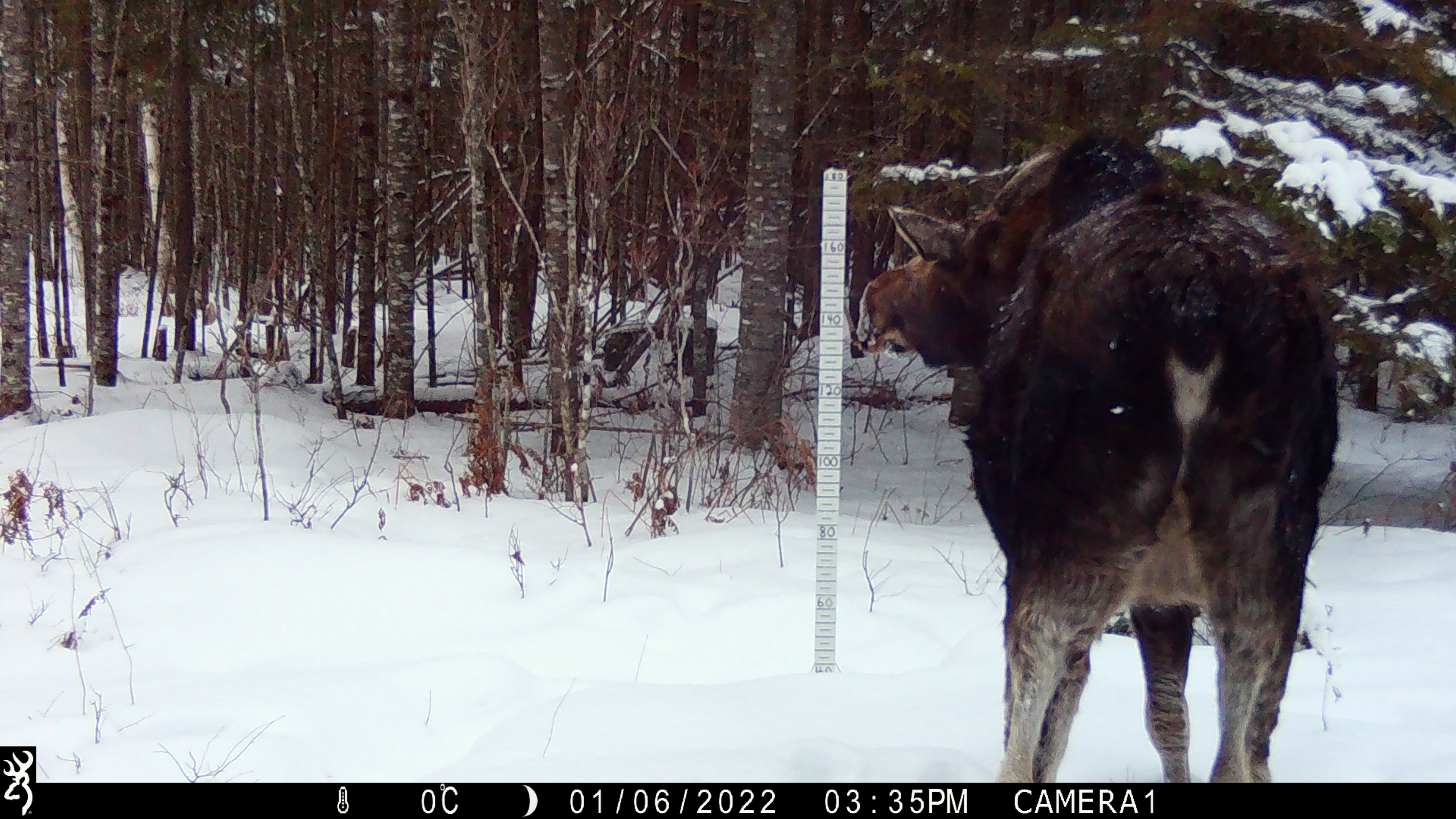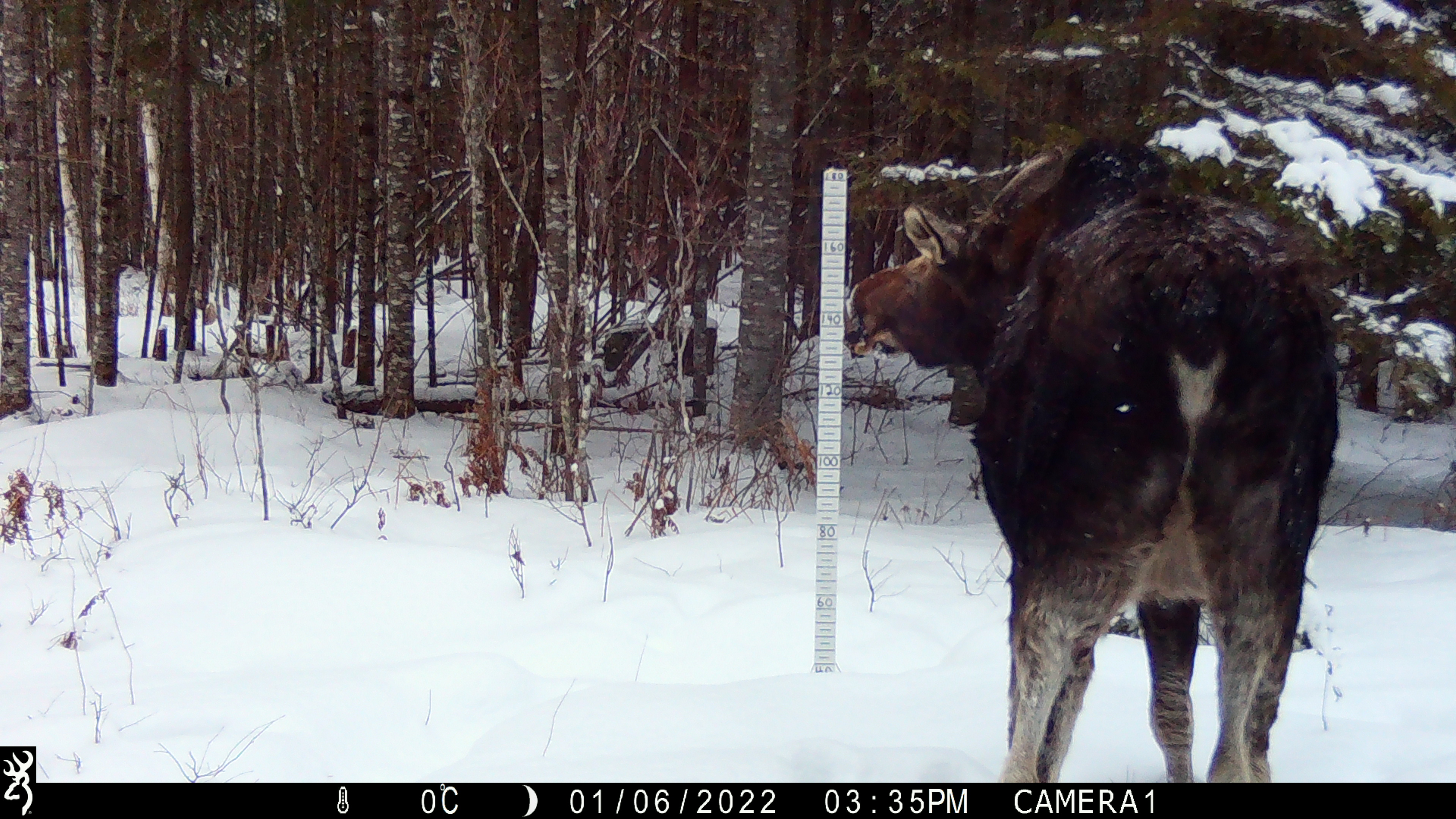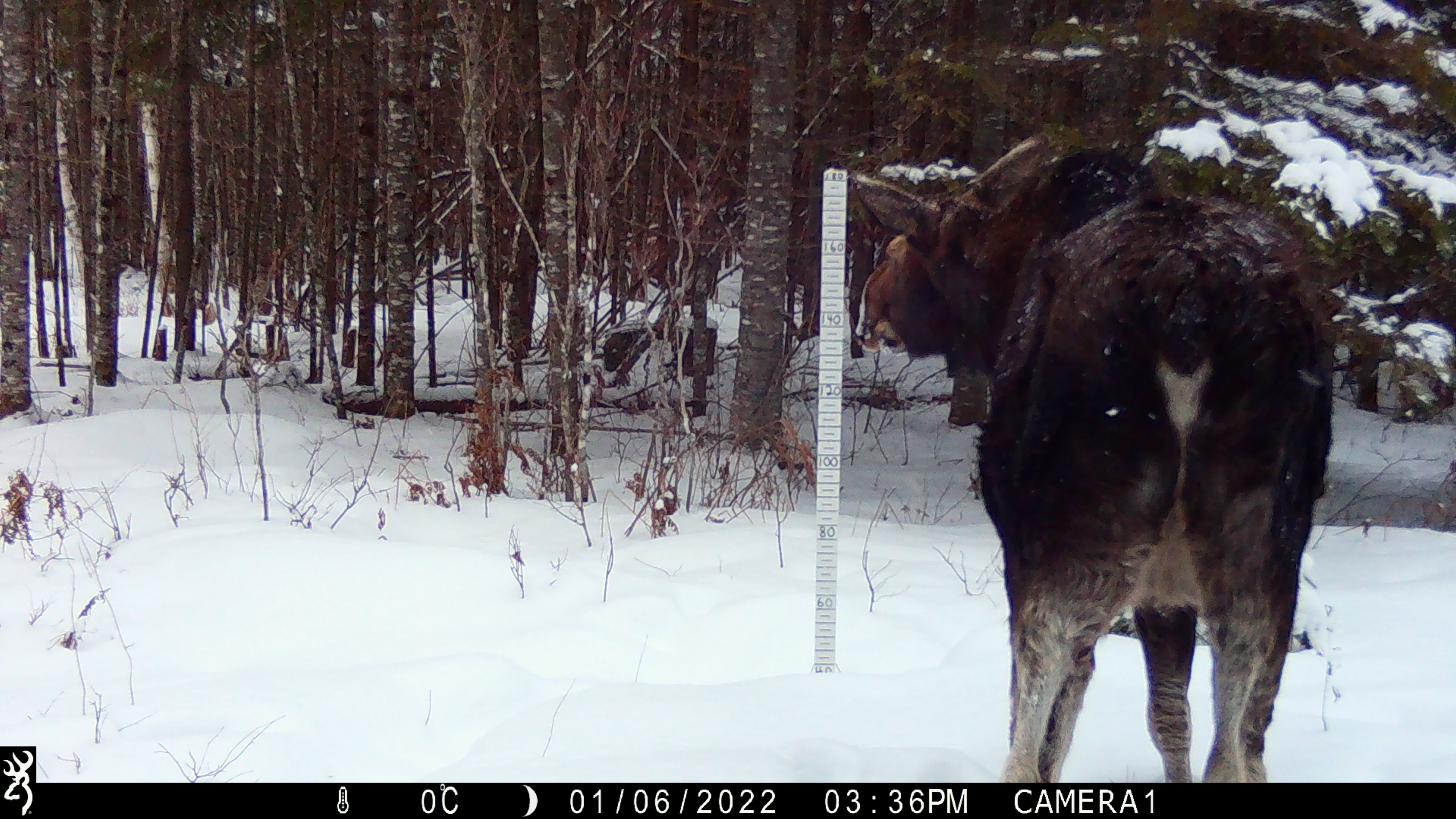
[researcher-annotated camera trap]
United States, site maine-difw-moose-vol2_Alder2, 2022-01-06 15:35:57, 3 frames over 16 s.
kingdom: Animalia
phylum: Chordata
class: Mammalia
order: Artiodactyla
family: Cervidae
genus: Alces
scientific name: Alces alces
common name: moose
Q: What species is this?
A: Moose (Alces alces).